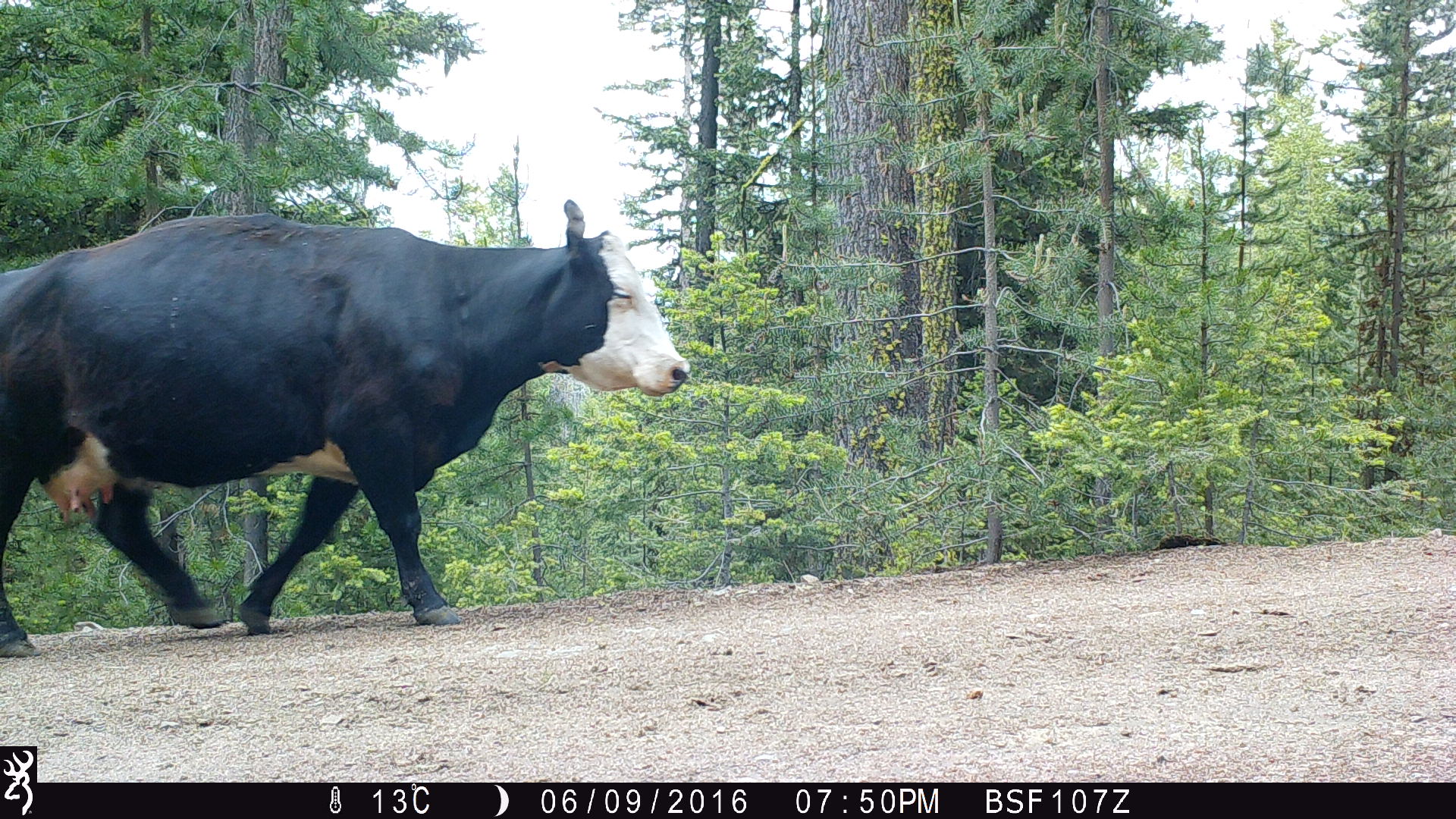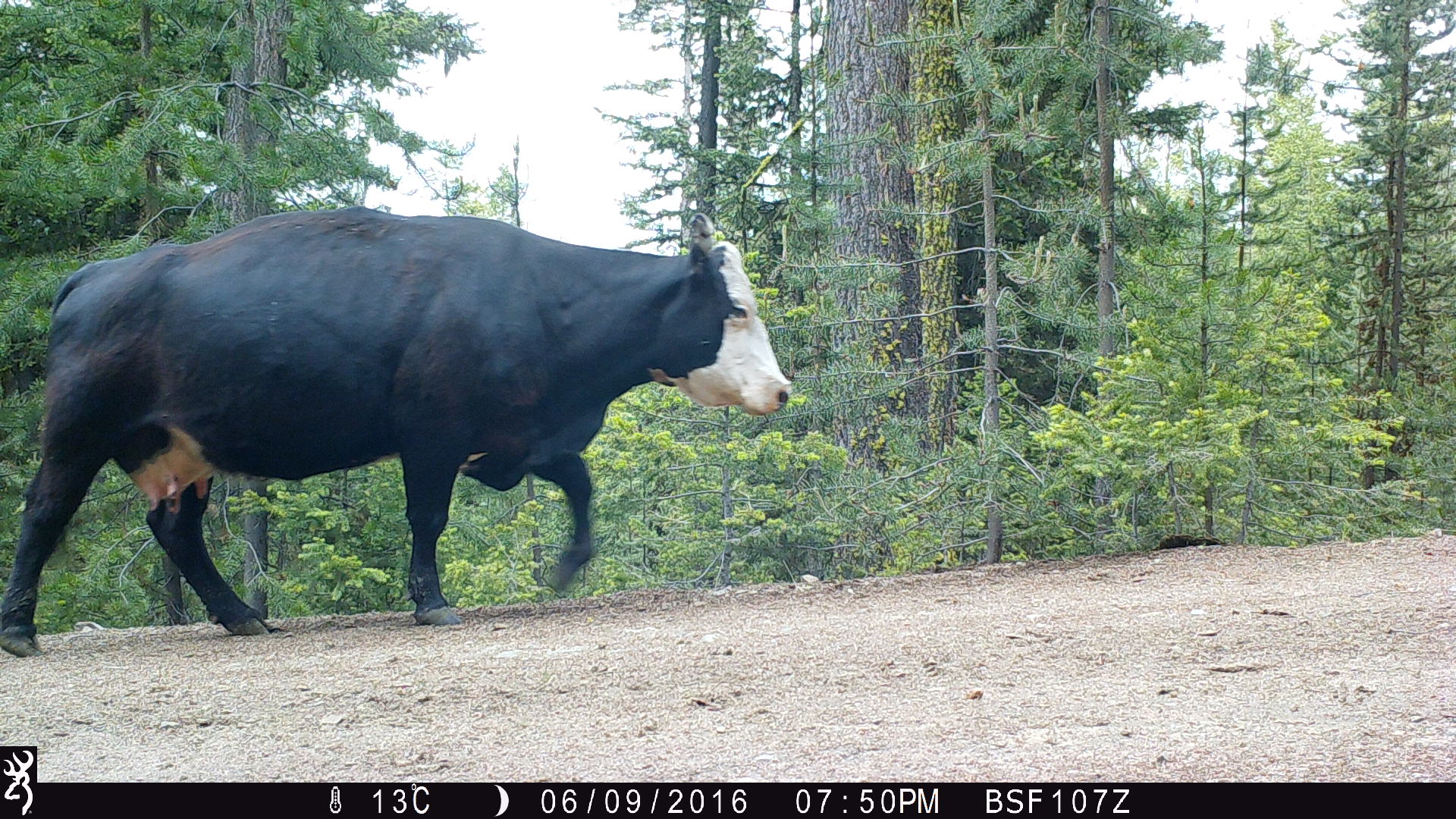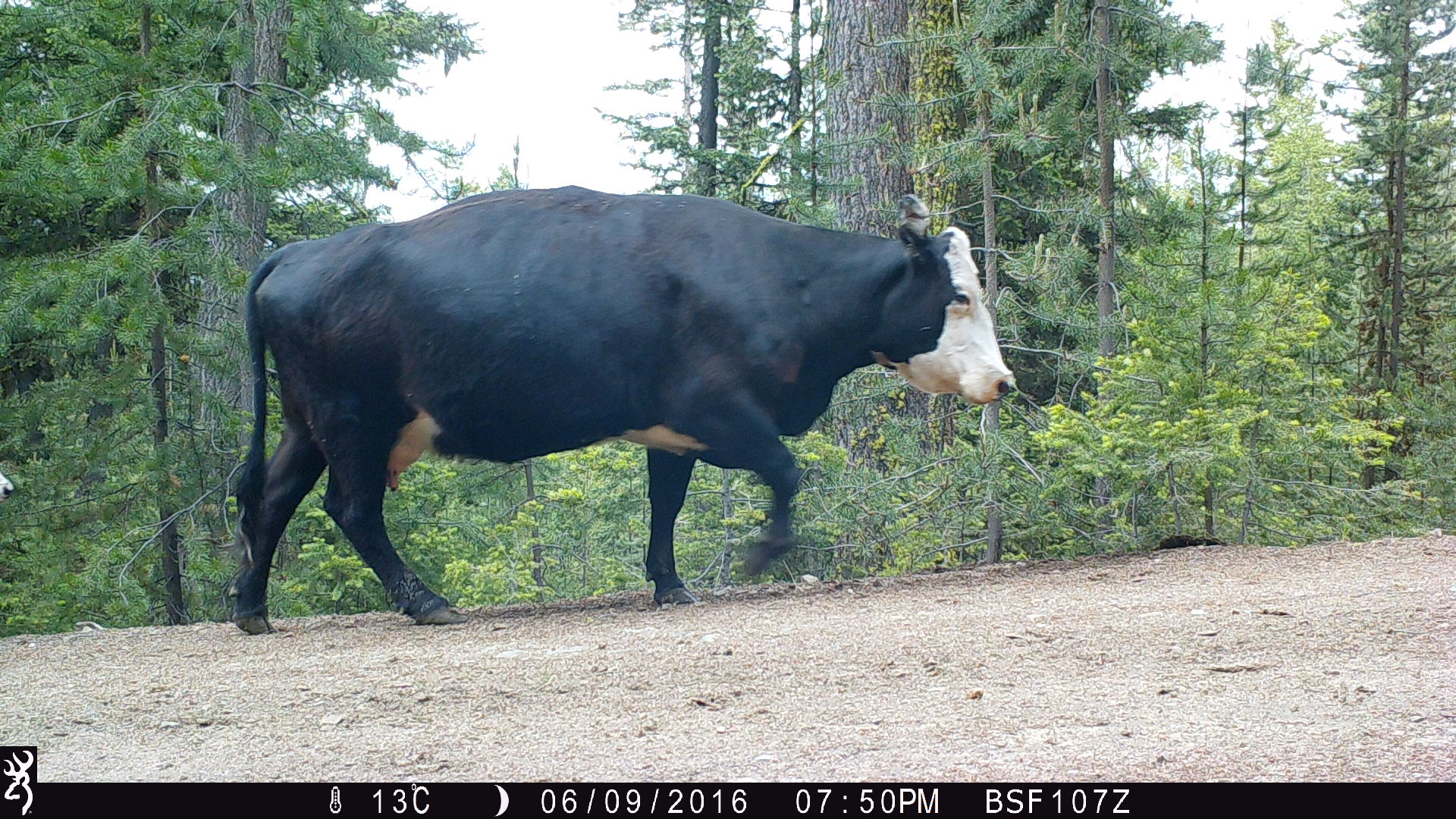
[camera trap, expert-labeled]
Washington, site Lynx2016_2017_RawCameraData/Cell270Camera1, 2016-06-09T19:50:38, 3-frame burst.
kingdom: Animalia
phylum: Chordata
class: Mammalia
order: Artiodactyla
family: Bovidae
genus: Bos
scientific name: Bos taurus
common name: domestic cattle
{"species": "domestic cattle (Bos taurus)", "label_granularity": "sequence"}